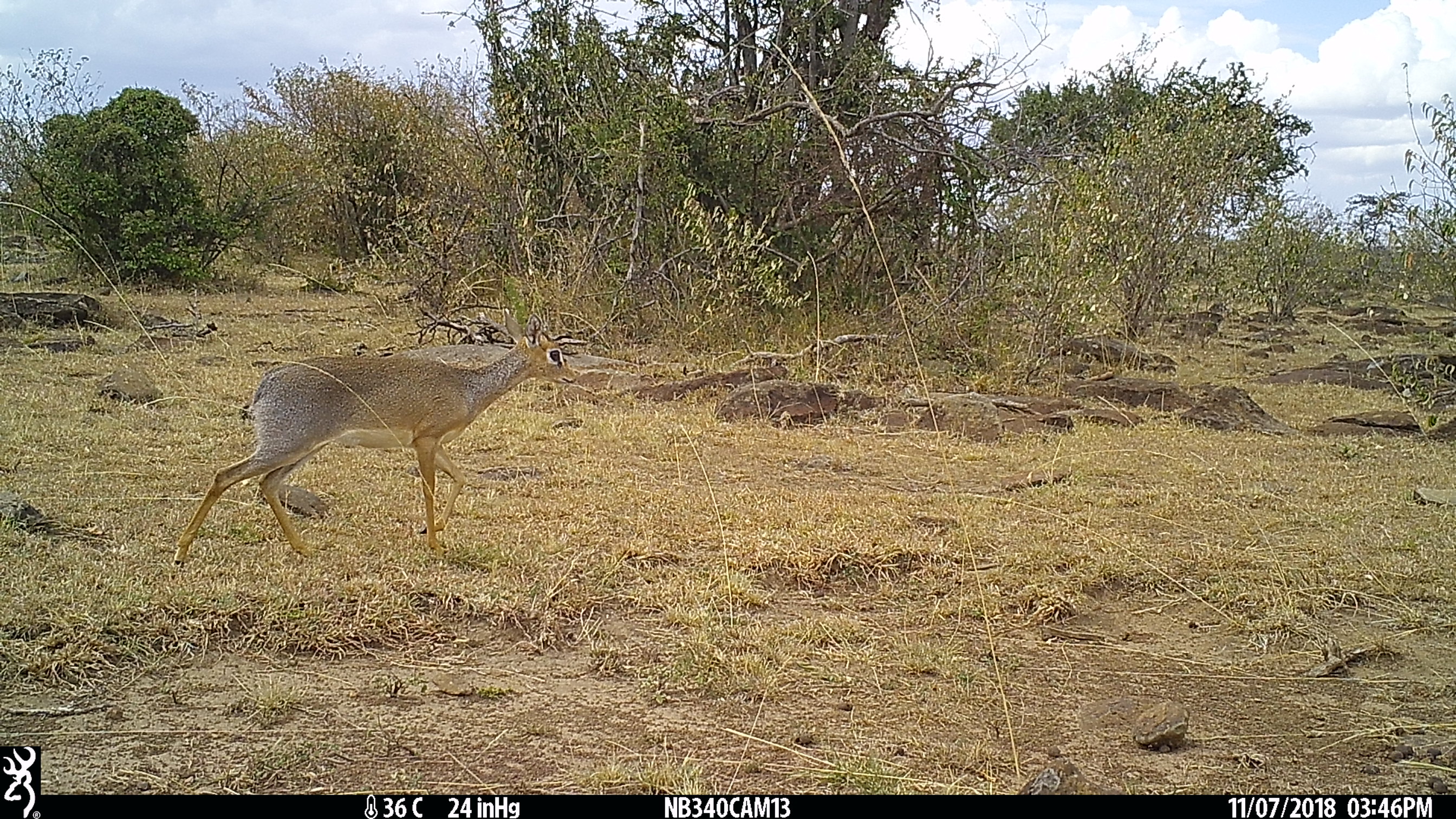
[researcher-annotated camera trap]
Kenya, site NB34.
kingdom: Animalia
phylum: Chordata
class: Mammalia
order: Artiodactyla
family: Bovidae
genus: Madoqua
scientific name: Madoqua kirkii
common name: kirk's dik-dik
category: dikdik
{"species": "dikdik (kirk's dik-dik) (Madoqua kirkii)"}